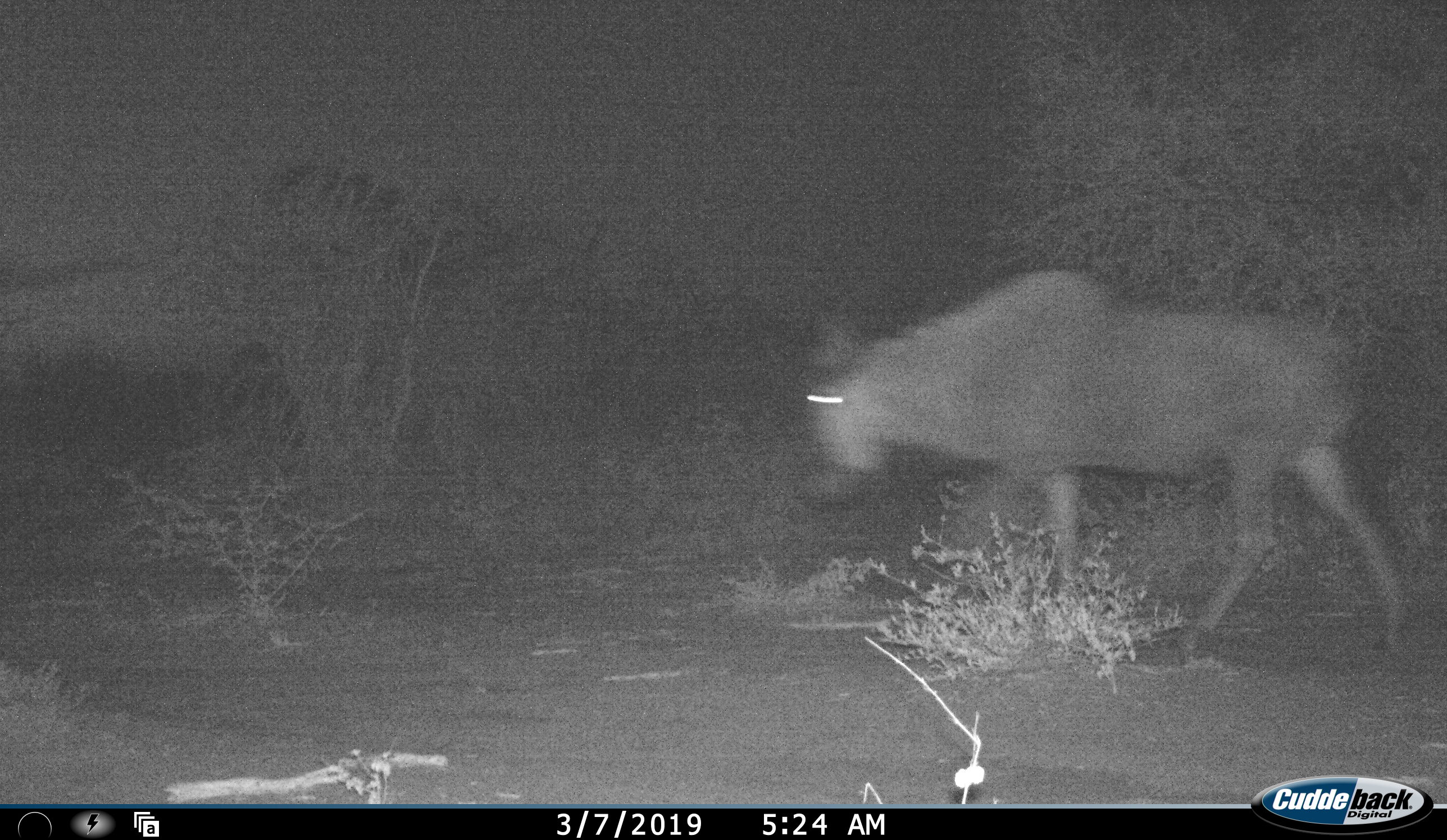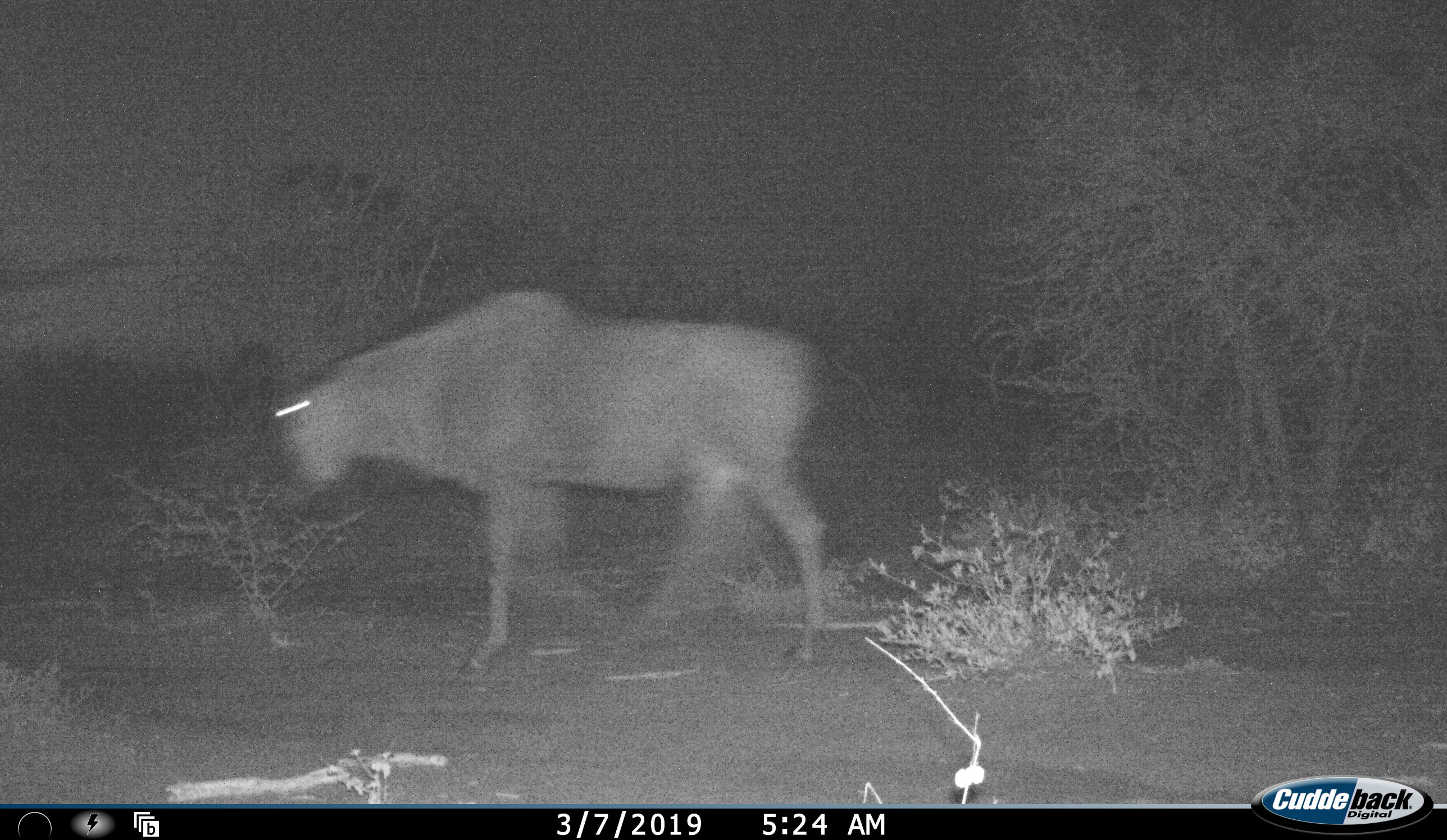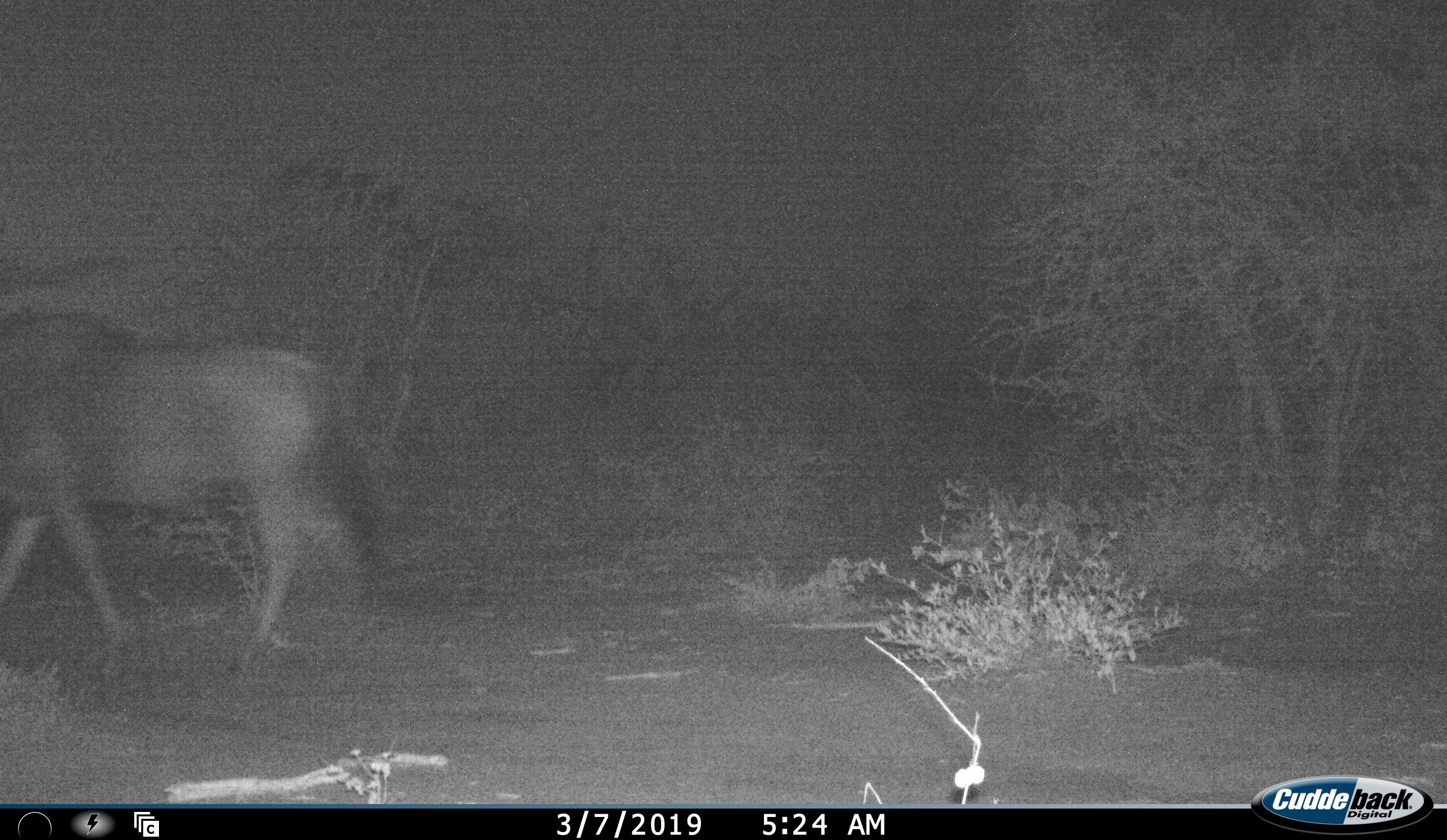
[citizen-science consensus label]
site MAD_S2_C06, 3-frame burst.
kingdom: Animalia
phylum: Chordata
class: Mammalia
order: Artiodactyla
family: Bovidae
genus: Connochaetes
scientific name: Connochaetes taurinus taurinus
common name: blue wildebeest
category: wildebeestblue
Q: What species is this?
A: Wildebeestblue (blue wildebeest) (Connochaetes taurinus taurinus).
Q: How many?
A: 1.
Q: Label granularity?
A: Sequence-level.